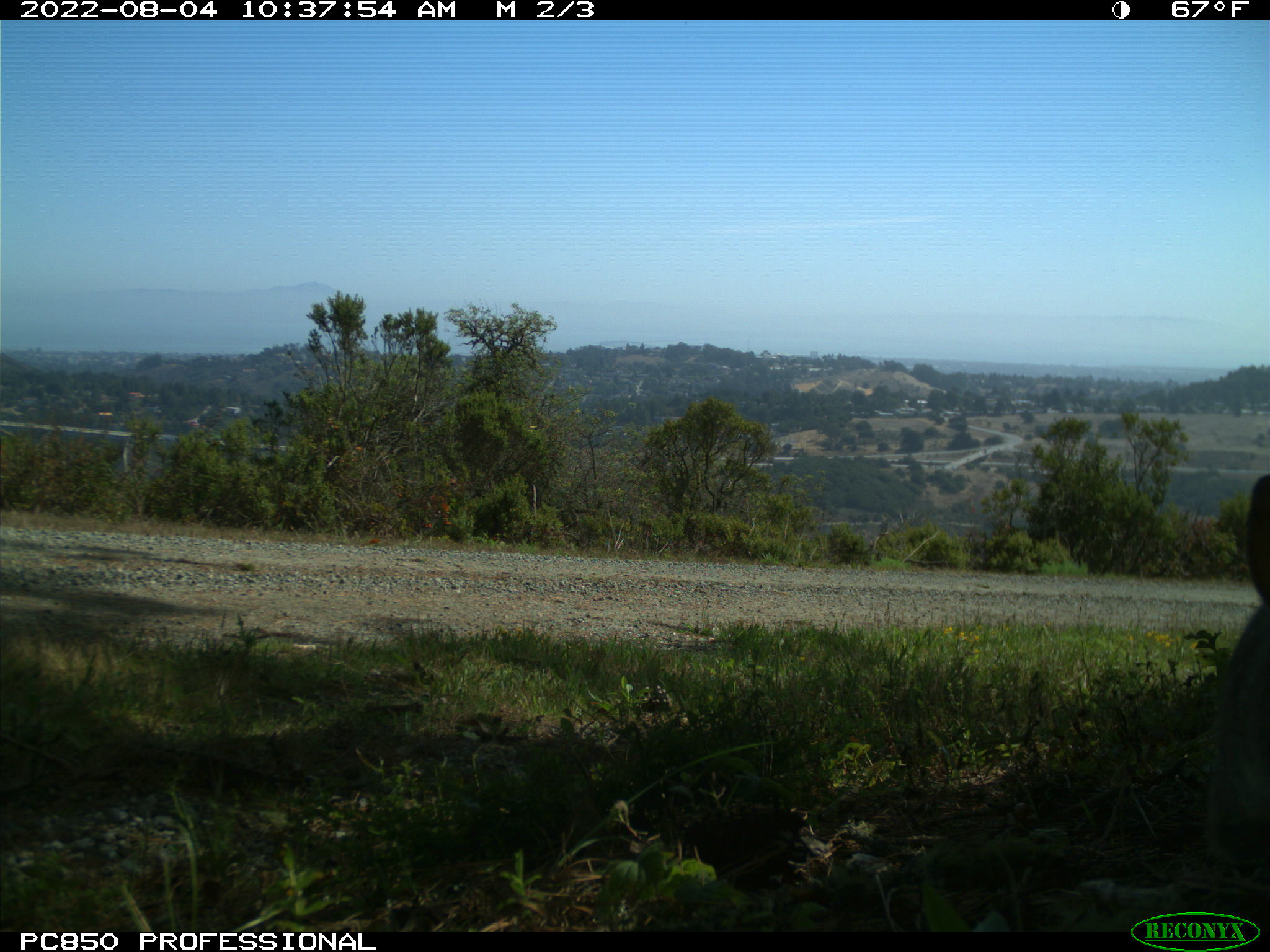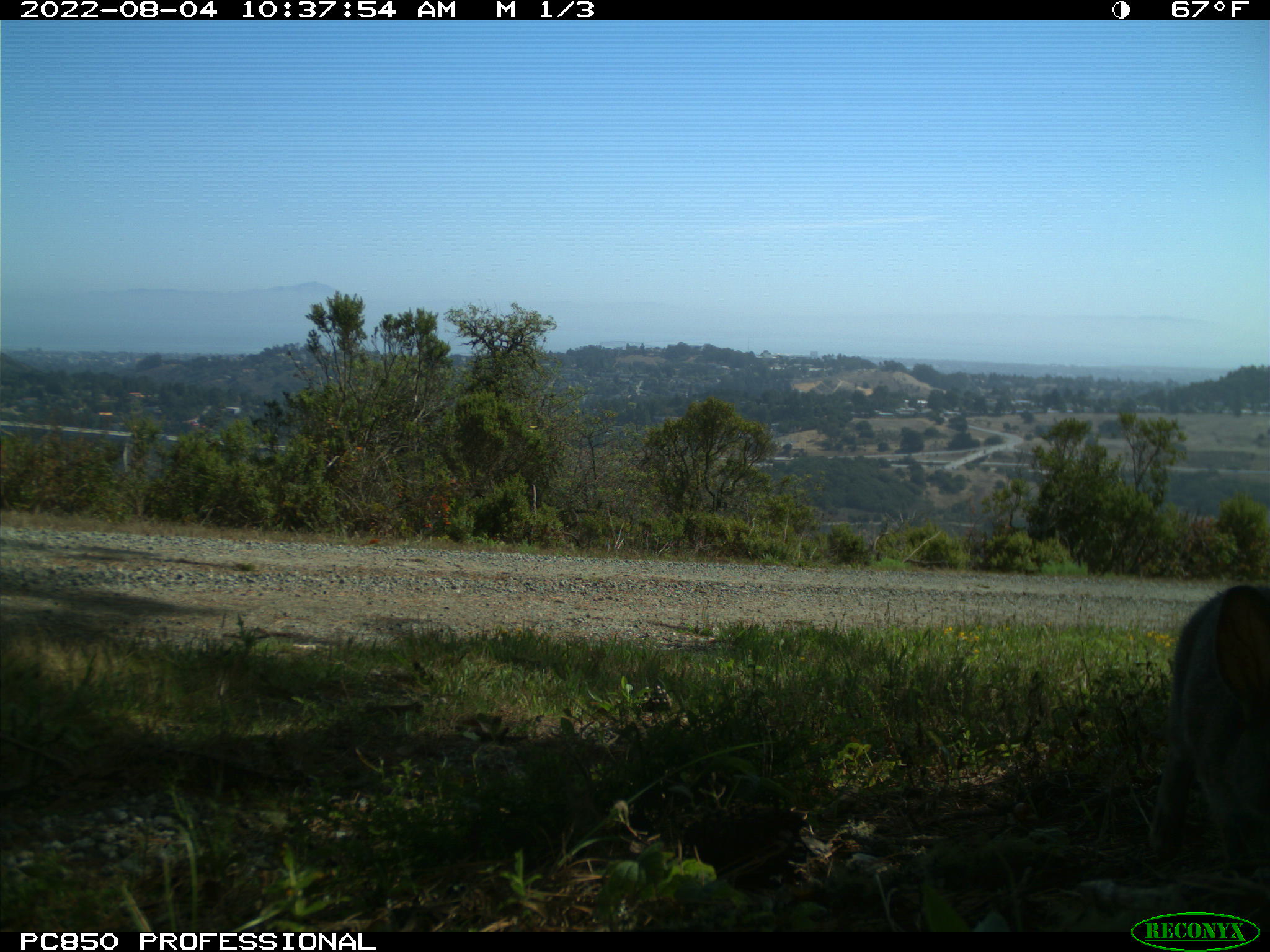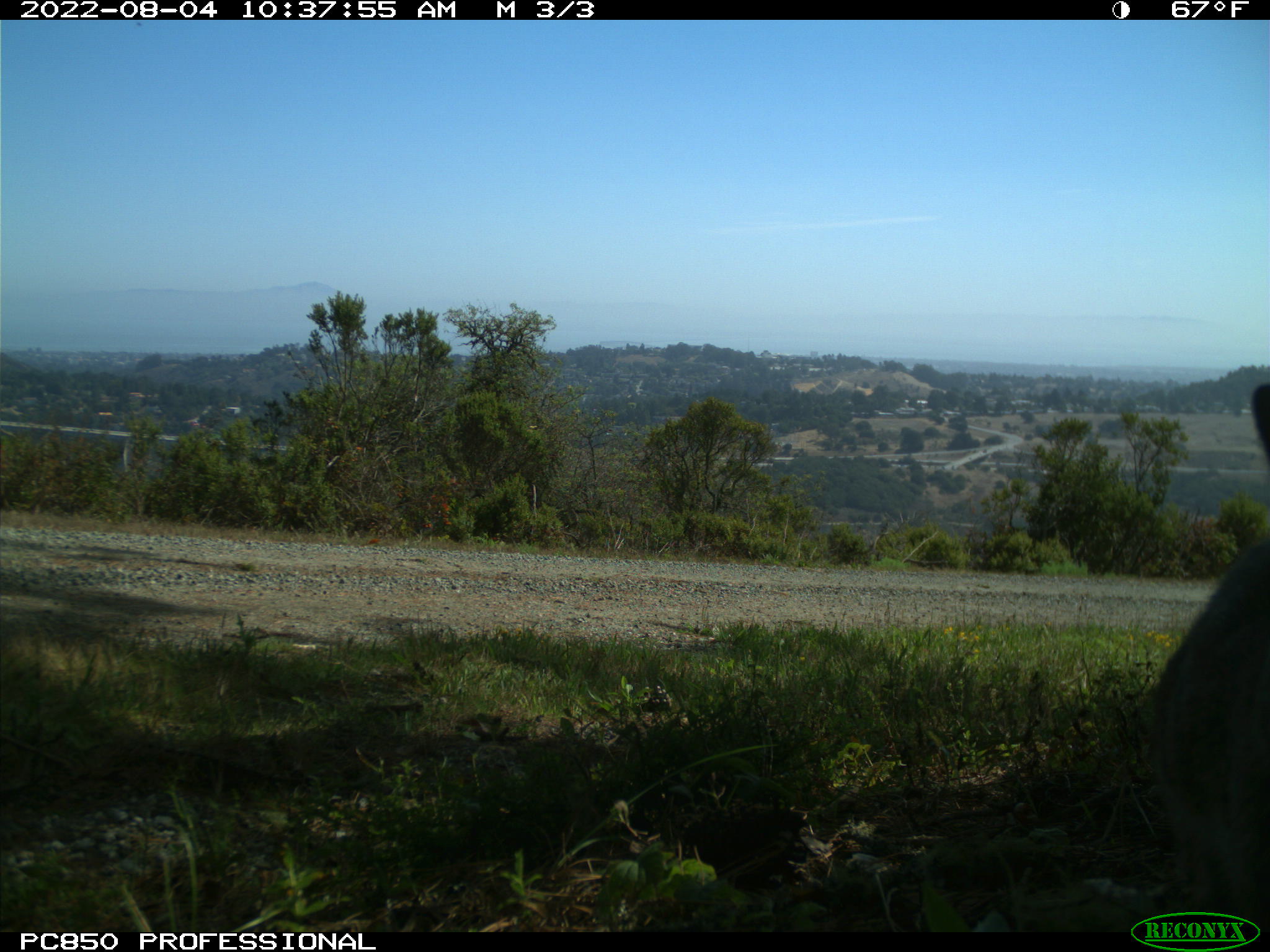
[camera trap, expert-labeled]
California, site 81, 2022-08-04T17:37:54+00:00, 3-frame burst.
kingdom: Animalia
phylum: Chordata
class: Mammalia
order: Lagomorpha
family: Leporidae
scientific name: Leporidae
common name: rabbit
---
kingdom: Animalia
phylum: Chordata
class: Mammalia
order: Lagomorpha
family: Leporidae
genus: Sylvilagus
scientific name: Sylvilagus bachmani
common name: brush rabbit